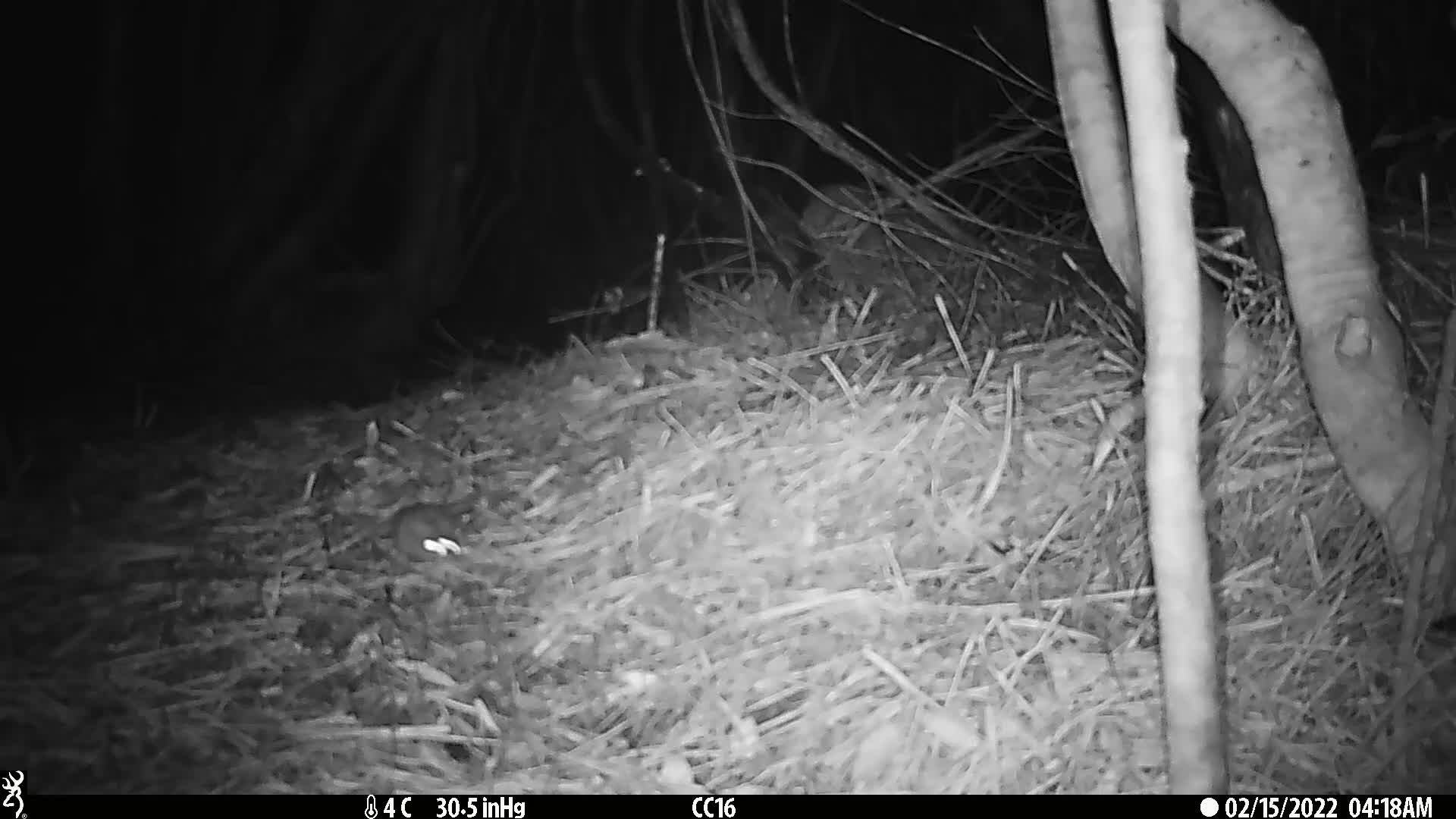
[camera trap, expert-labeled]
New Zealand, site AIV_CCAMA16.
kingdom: Animalia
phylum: Chordata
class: Mammalia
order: Rodentia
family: Muridae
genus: Mus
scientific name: Mus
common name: mouse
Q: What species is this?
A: Mouse (Mus).